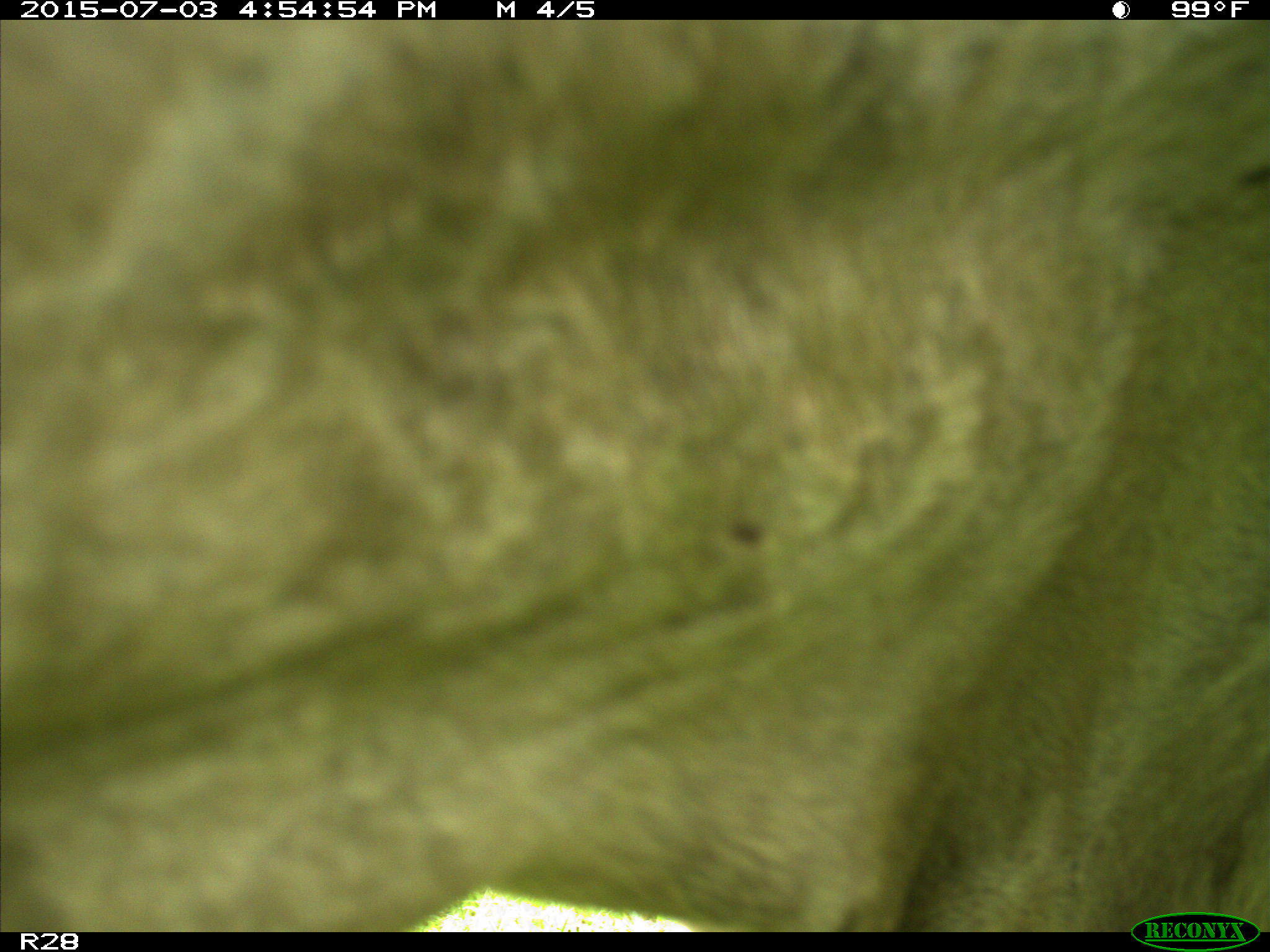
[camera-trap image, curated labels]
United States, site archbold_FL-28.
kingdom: Animalia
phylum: Chordata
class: Mammalia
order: Artiodactyla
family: Bovidae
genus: Bos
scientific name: Bos taurus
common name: domestic cow